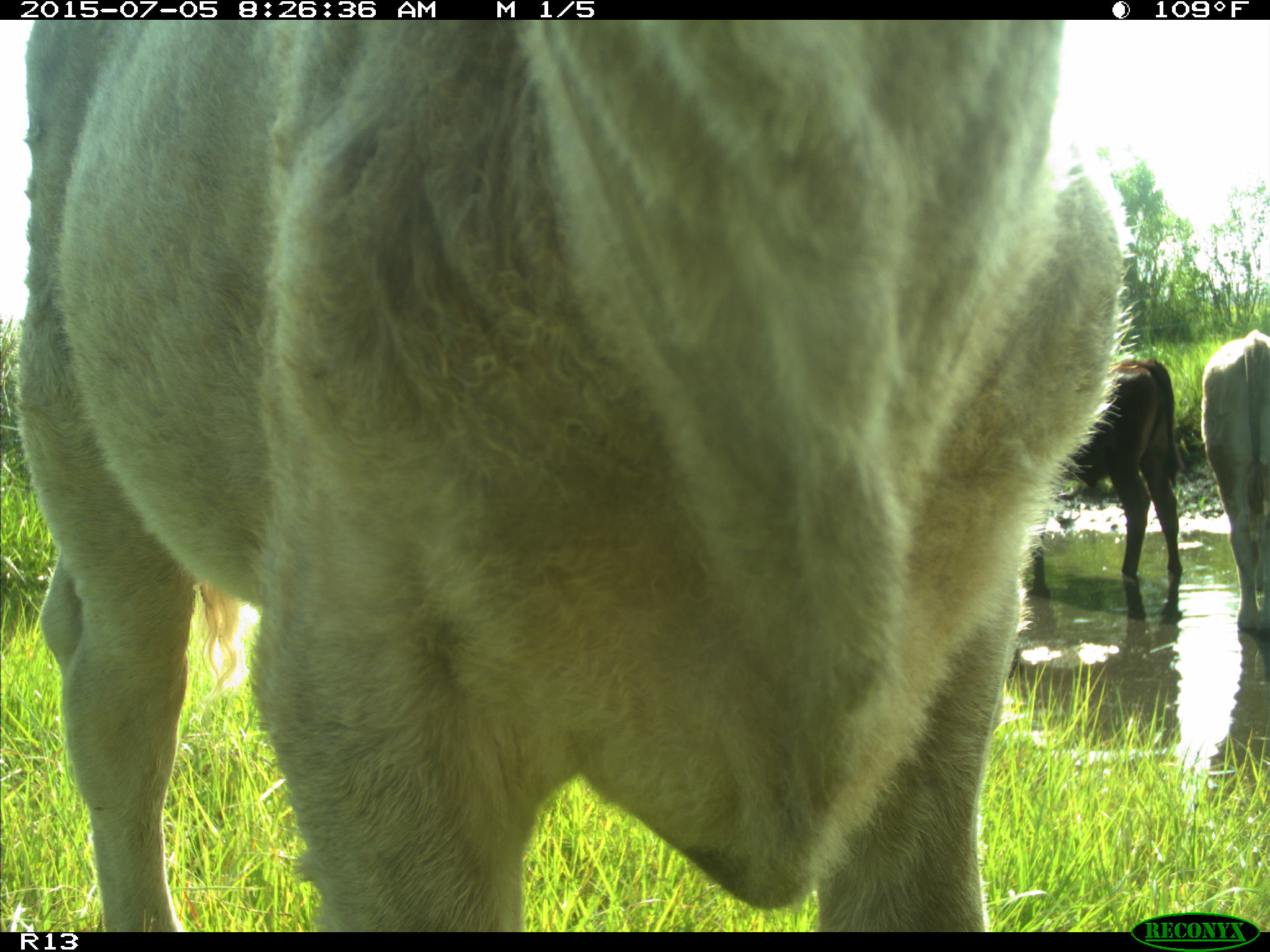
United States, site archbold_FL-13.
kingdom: Animalia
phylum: Chordata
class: Mammalia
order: Artiodactyla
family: Bovidae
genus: Bos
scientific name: Bos taurus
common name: domestic cow